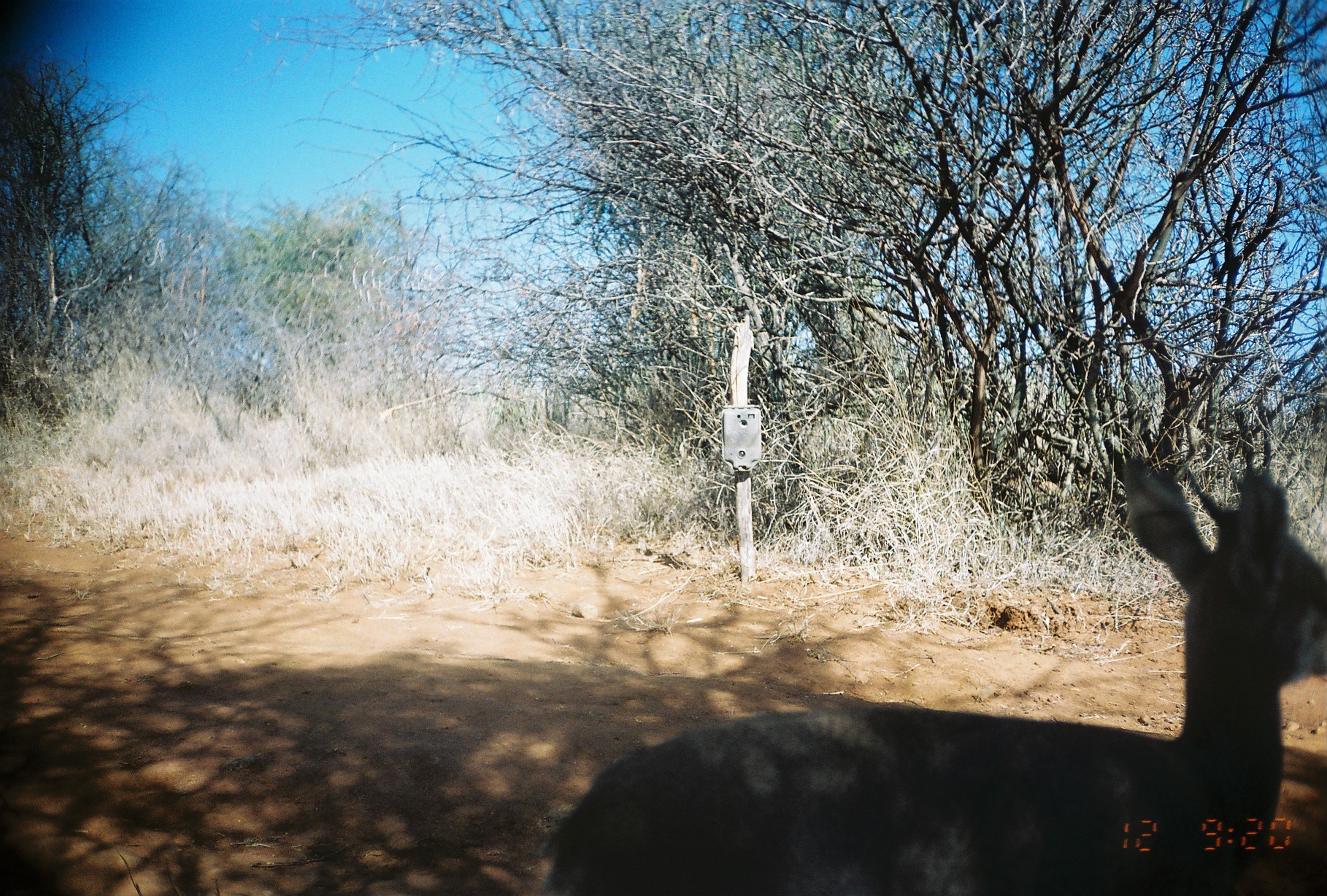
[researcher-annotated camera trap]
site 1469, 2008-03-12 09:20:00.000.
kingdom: Animalia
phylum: Chordata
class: Mammalia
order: Artiodactyla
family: Bovidae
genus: Madoqua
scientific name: Madoqua guentheri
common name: günther's dik-dik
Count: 1.